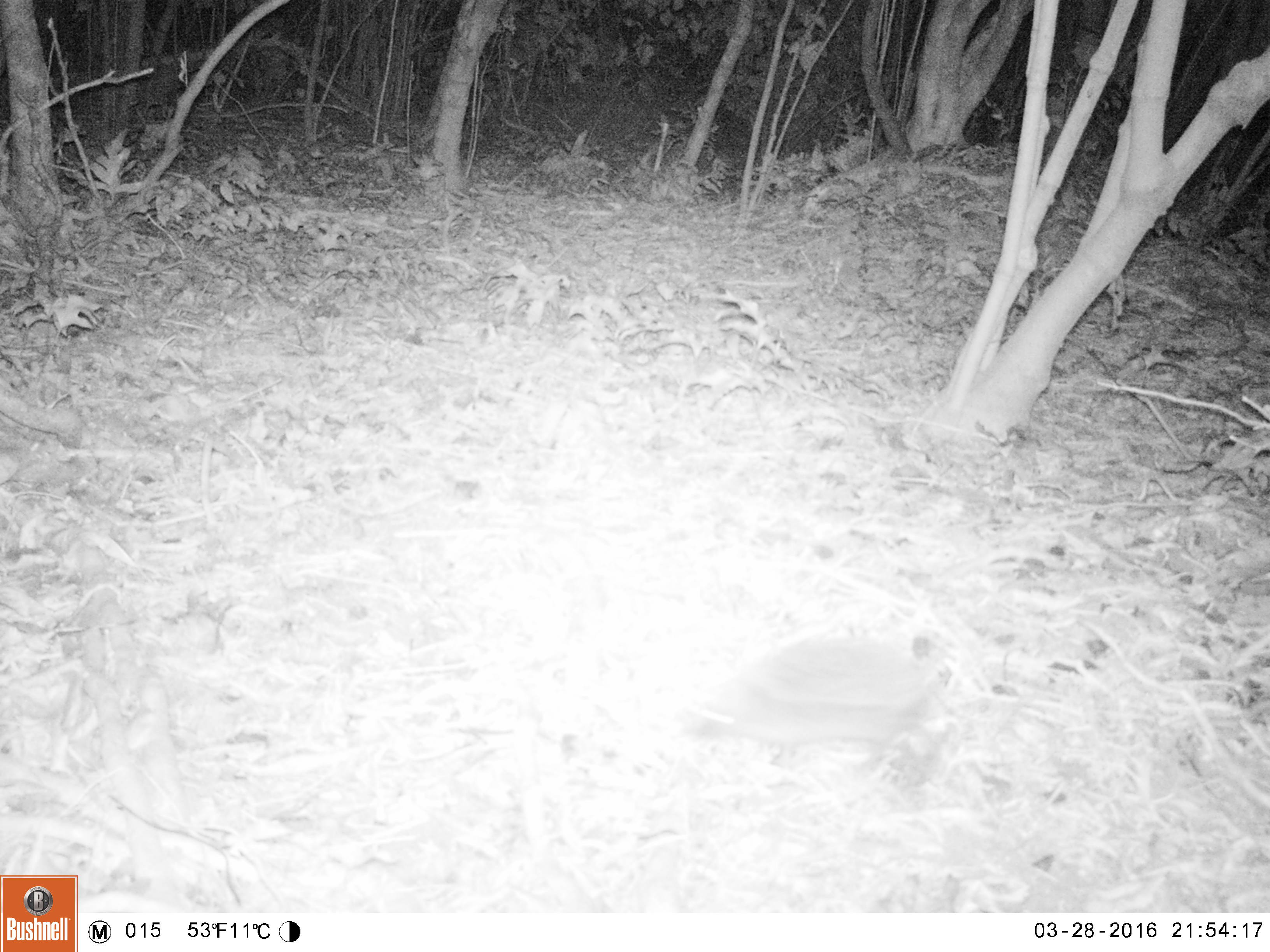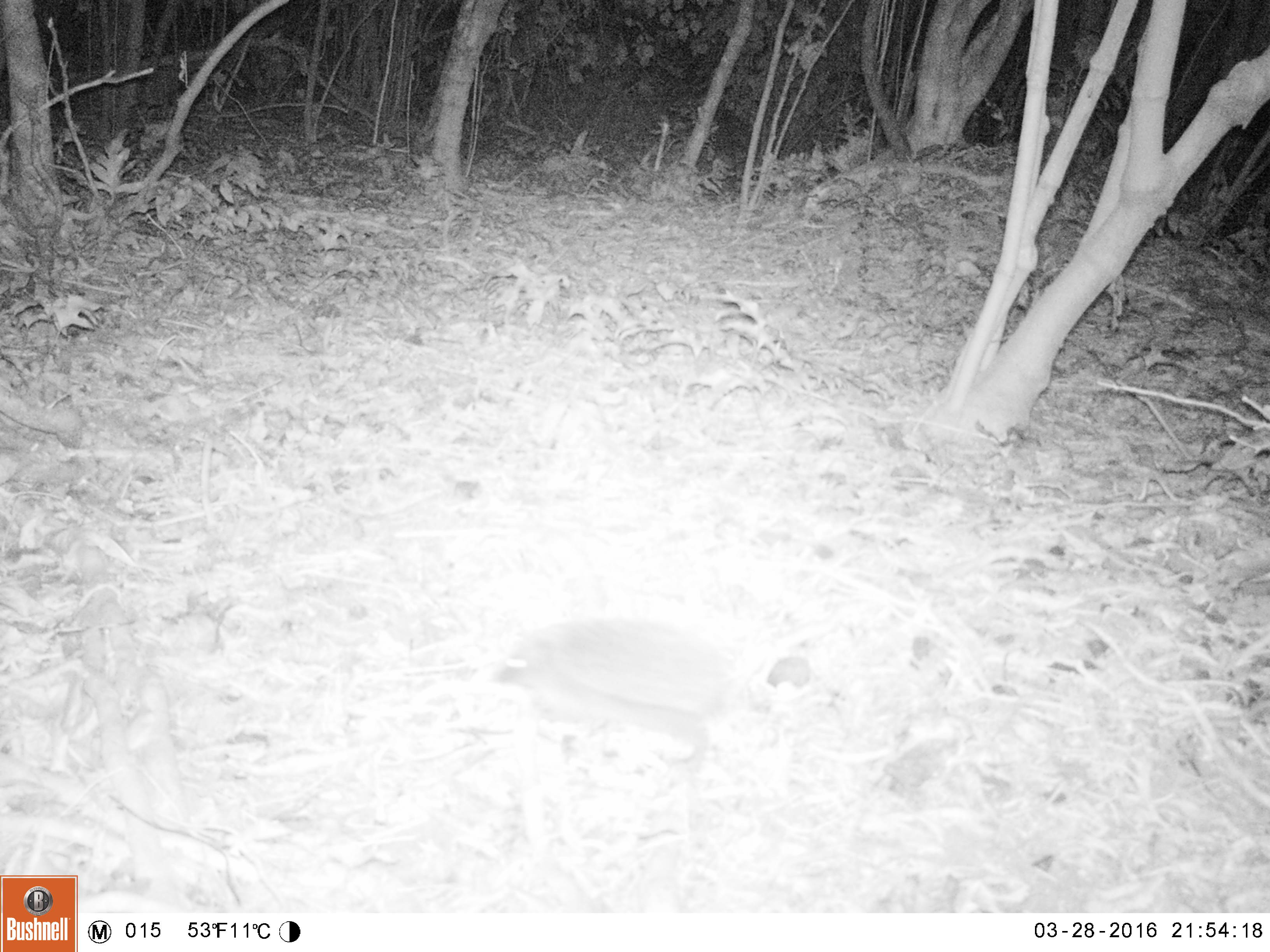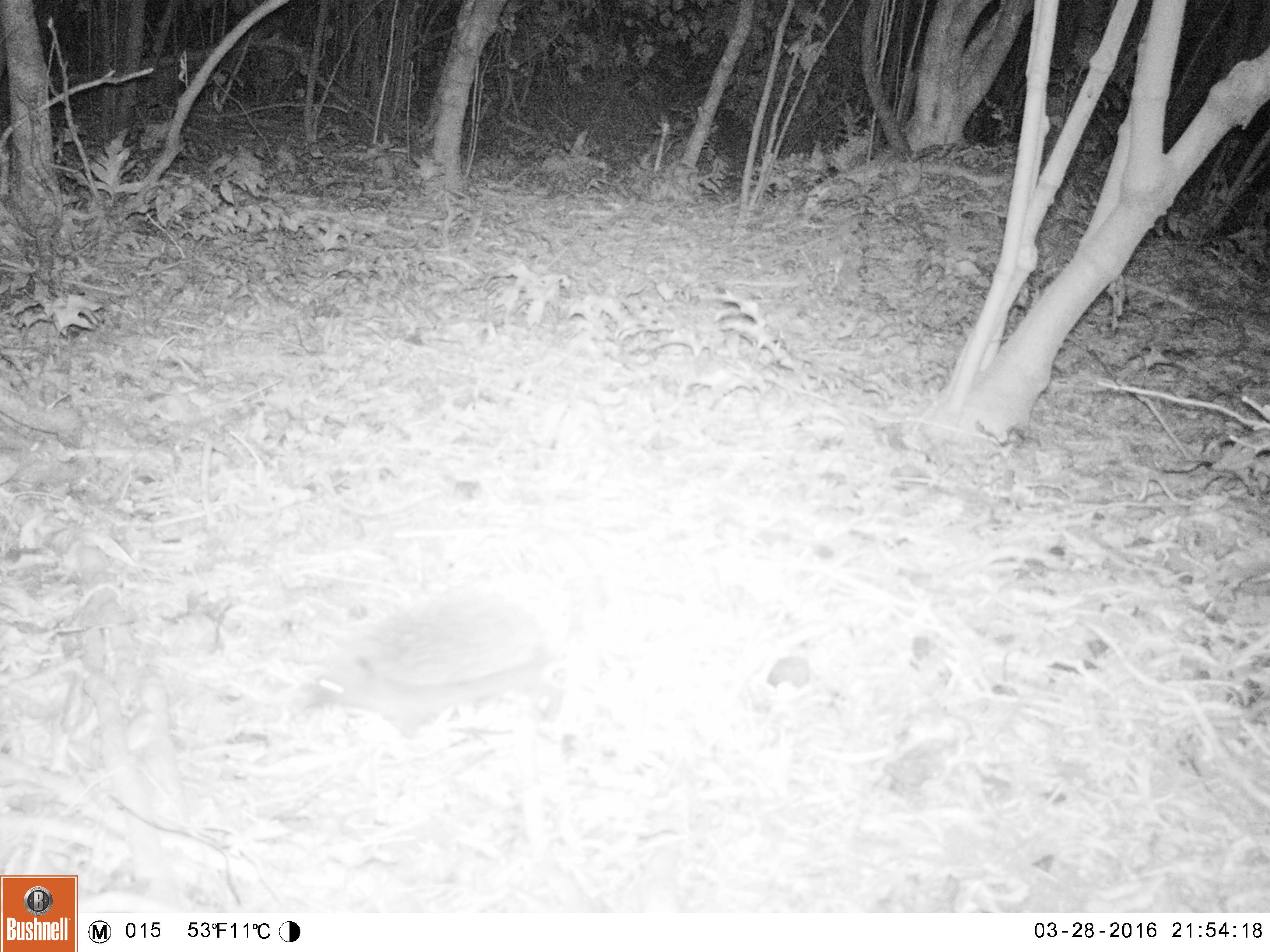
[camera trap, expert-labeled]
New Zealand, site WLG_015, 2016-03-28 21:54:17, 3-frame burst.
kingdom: Animalia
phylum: Chordata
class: Mammalia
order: Eulipotyphla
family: Erinaceidae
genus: Erinaceus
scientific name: Erinaceus europaeus europaeus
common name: european hedgehog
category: hedgehog